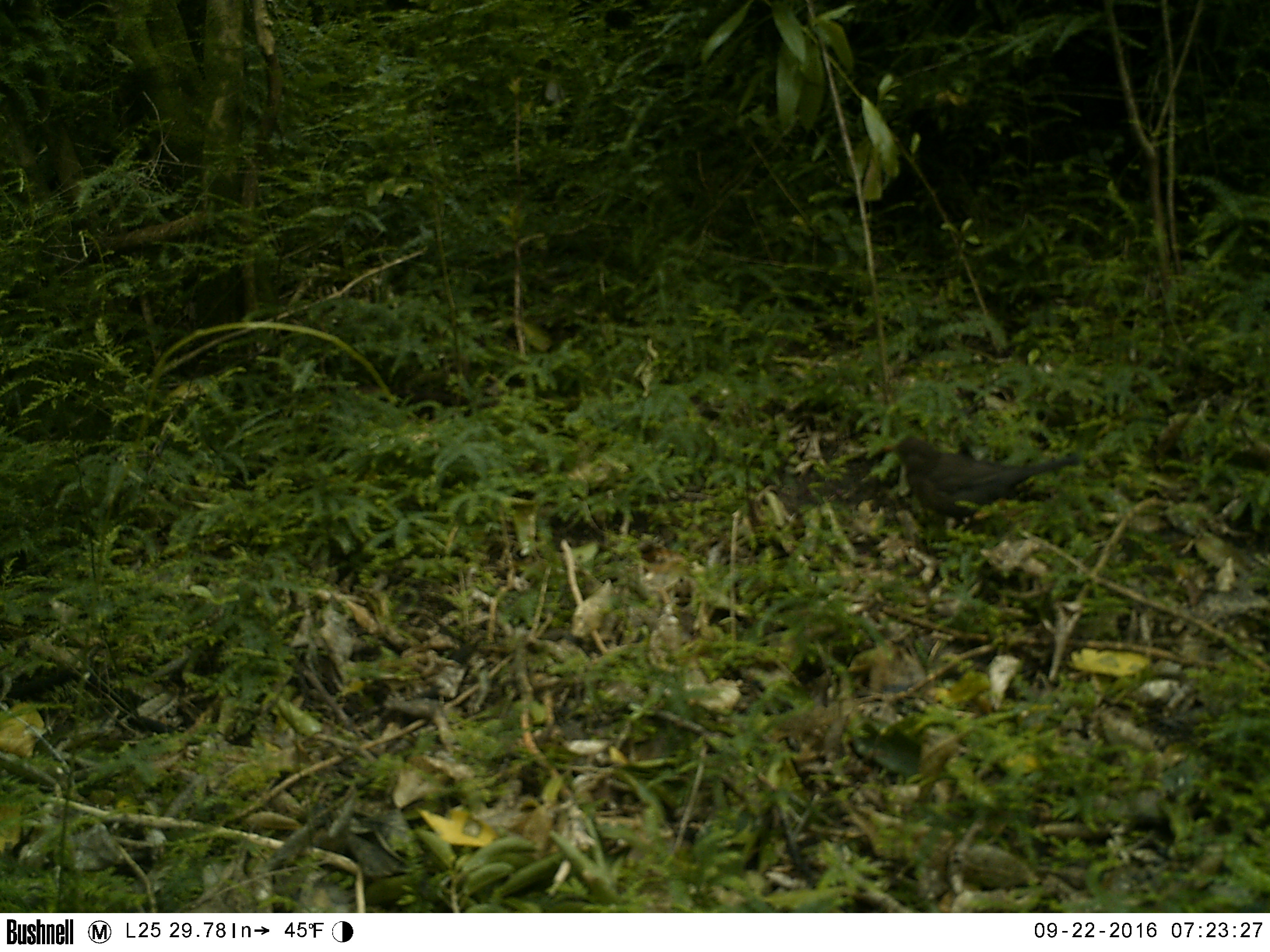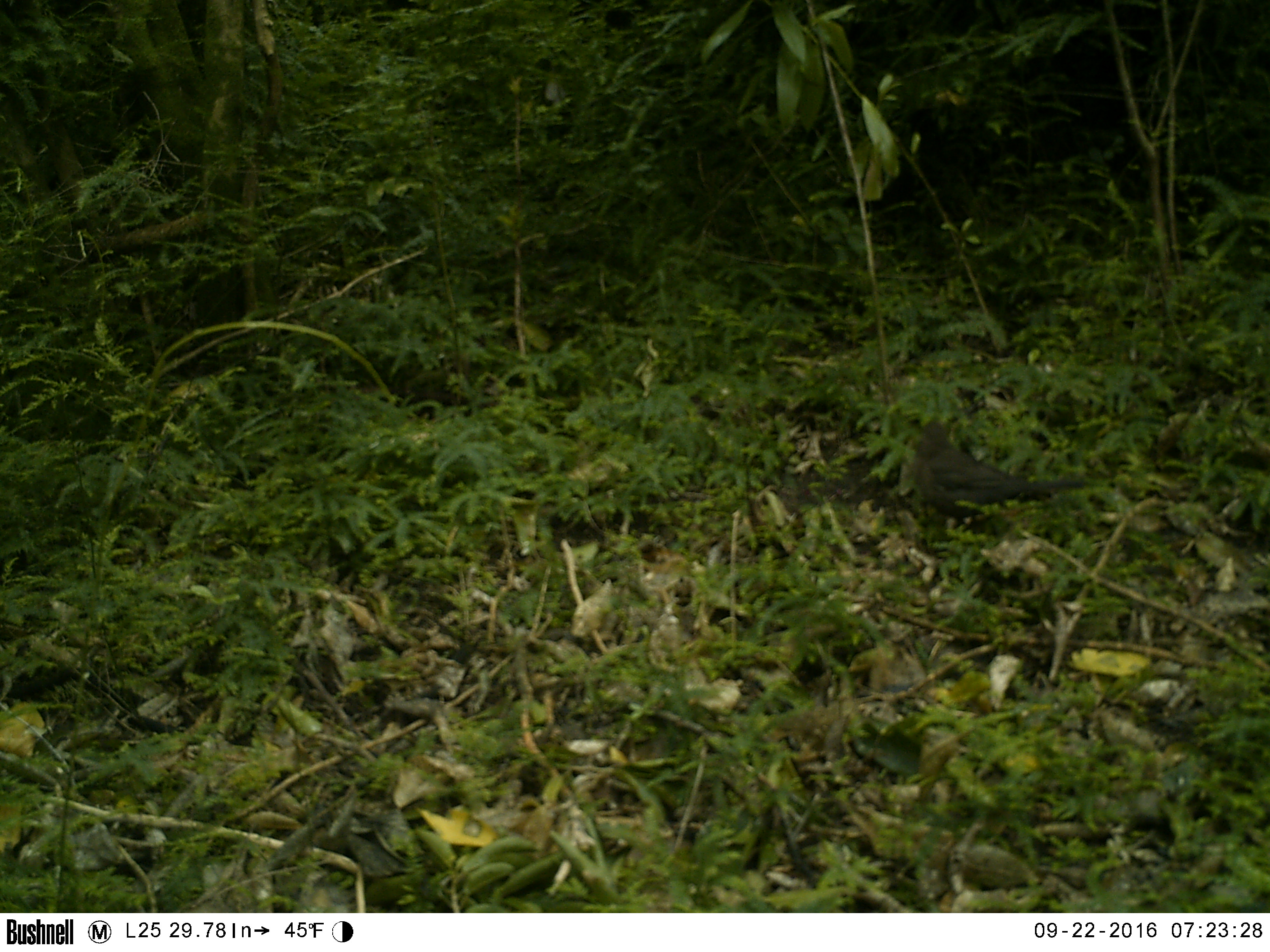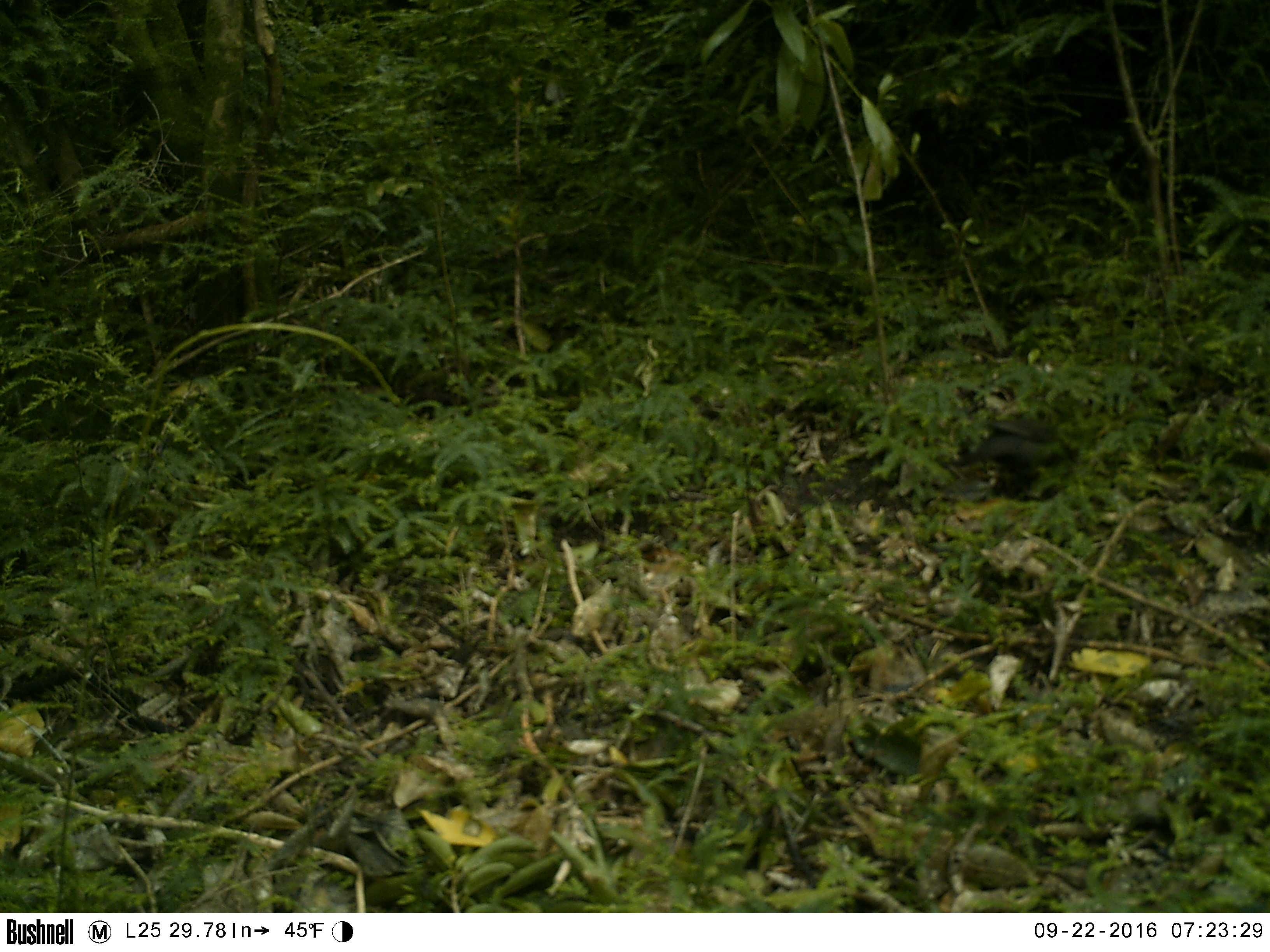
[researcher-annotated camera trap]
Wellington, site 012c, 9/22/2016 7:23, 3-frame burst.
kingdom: Animalia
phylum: Chordata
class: Aves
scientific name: Aves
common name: bird